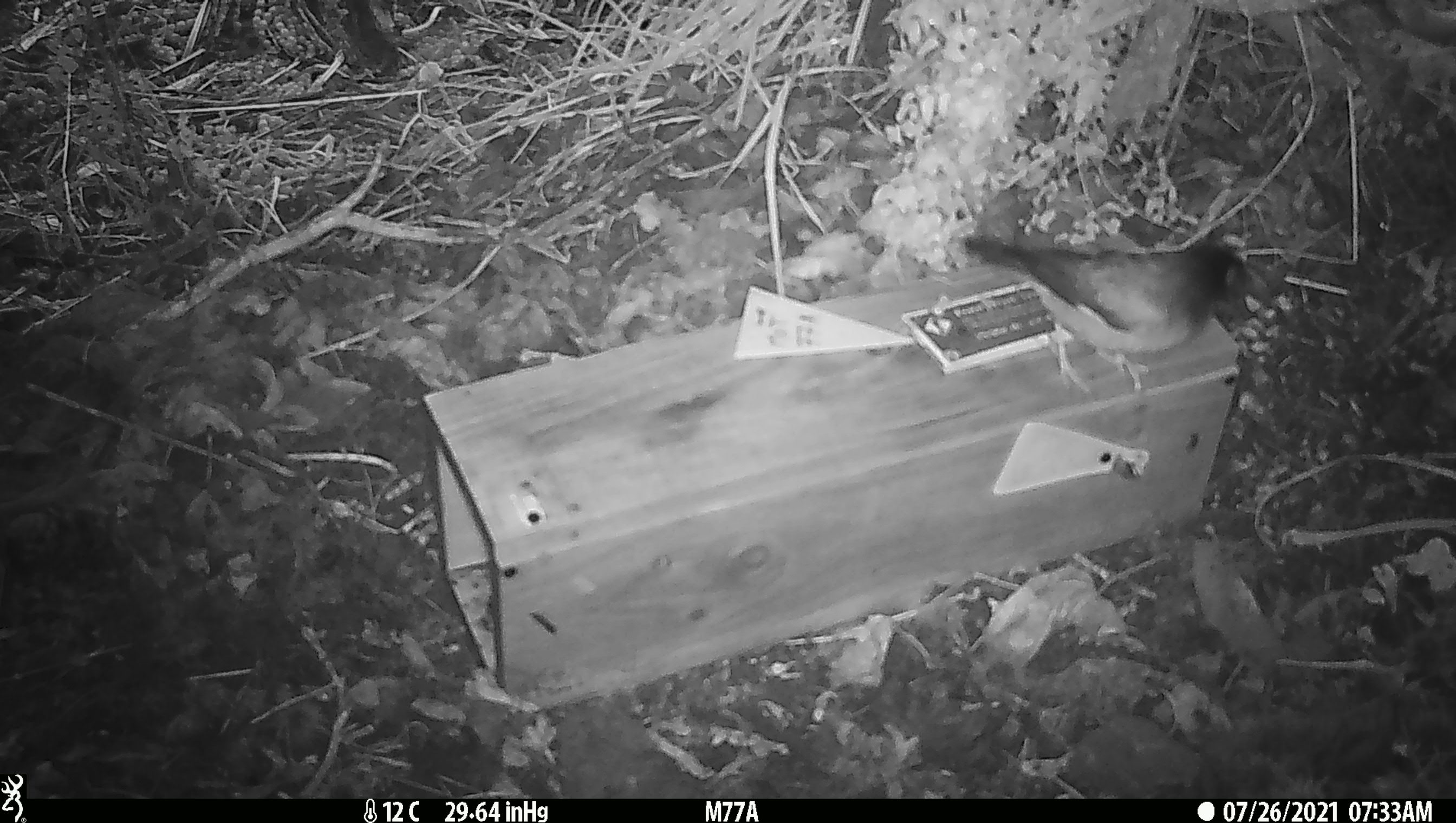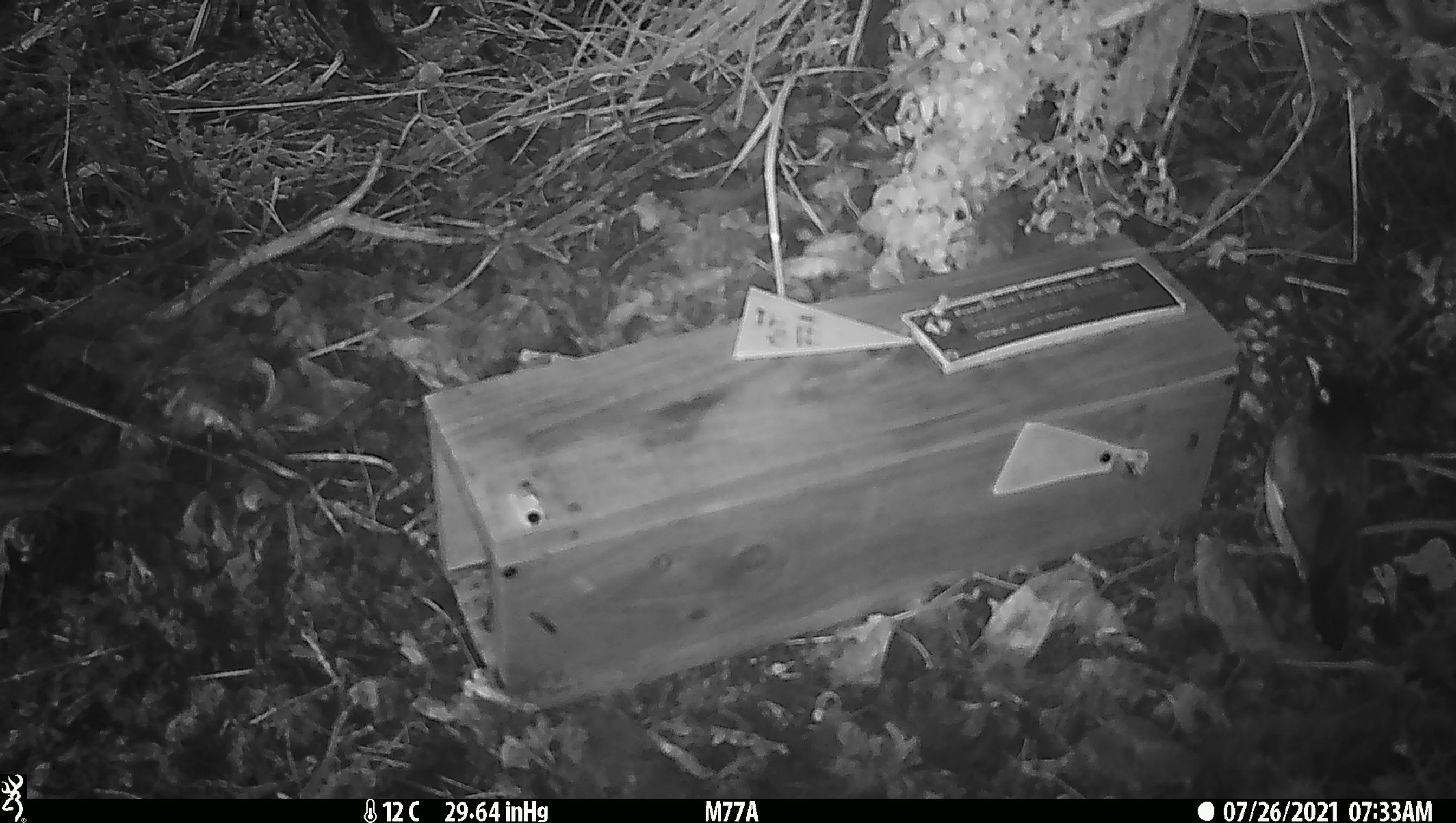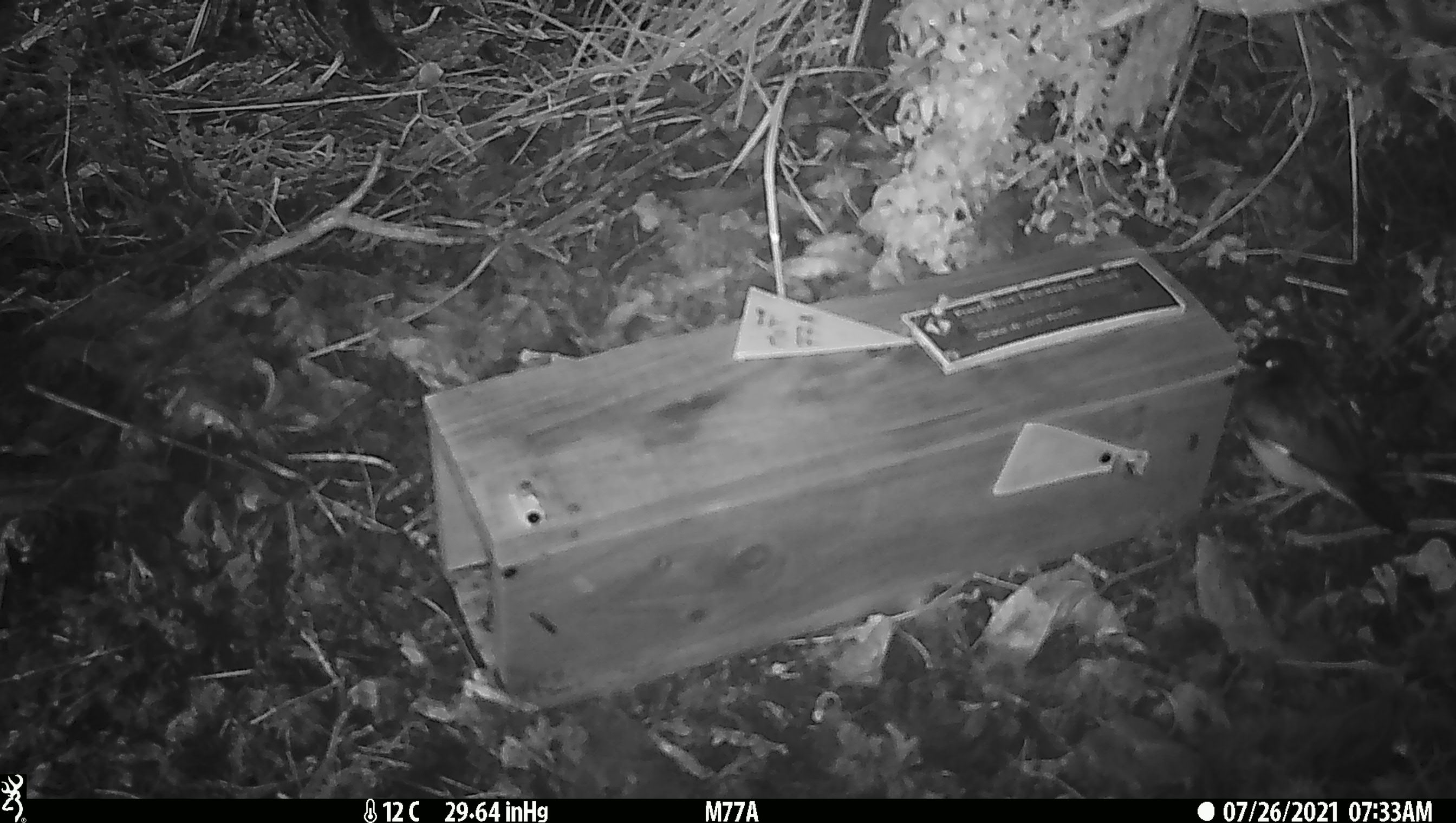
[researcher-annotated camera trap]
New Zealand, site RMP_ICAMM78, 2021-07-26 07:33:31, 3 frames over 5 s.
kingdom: Animalia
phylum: Chordata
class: Aves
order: Passeriformes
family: Sturnidae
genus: Acridotheres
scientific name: Acridotheres tristis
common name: common myna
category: myna